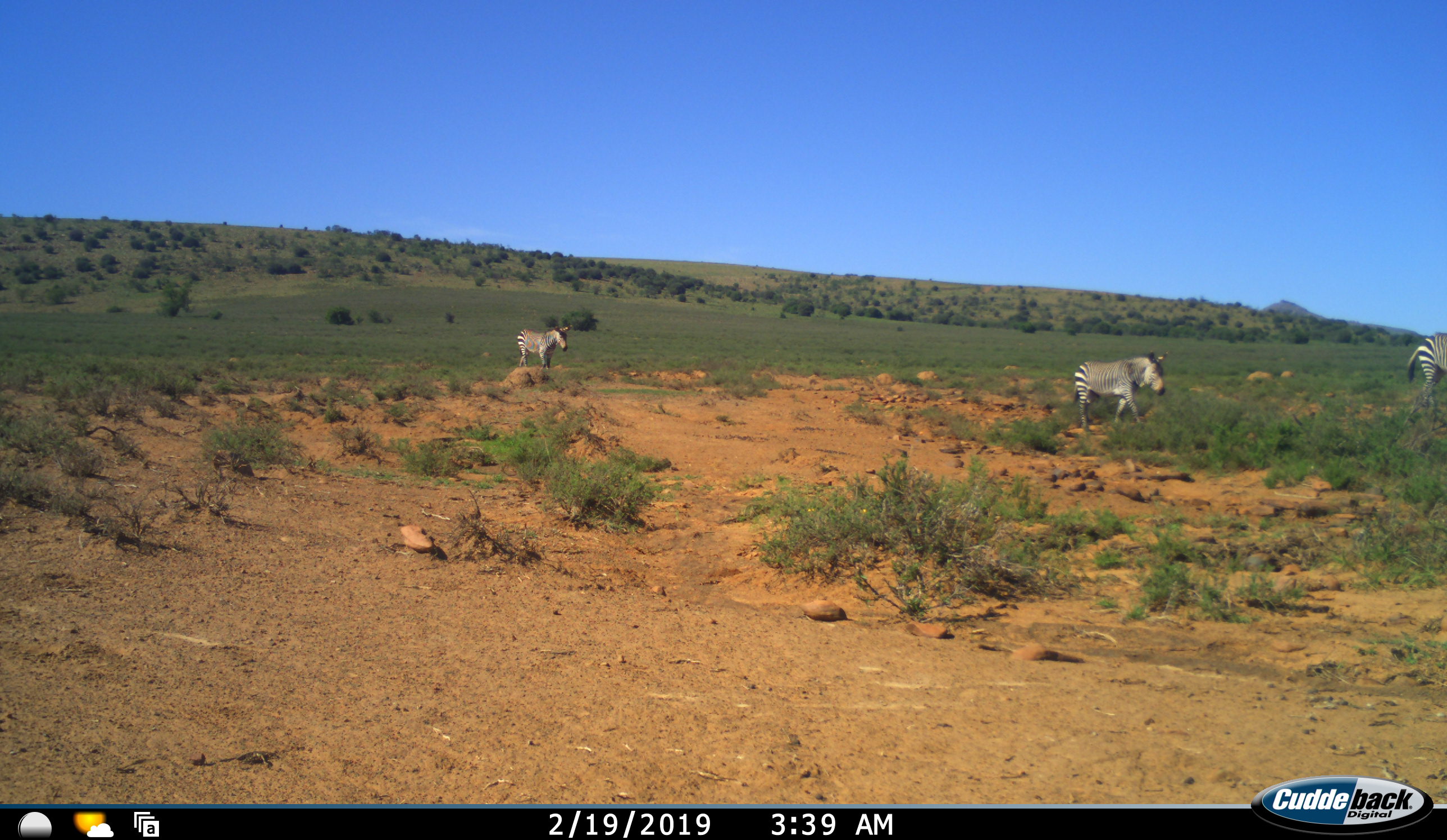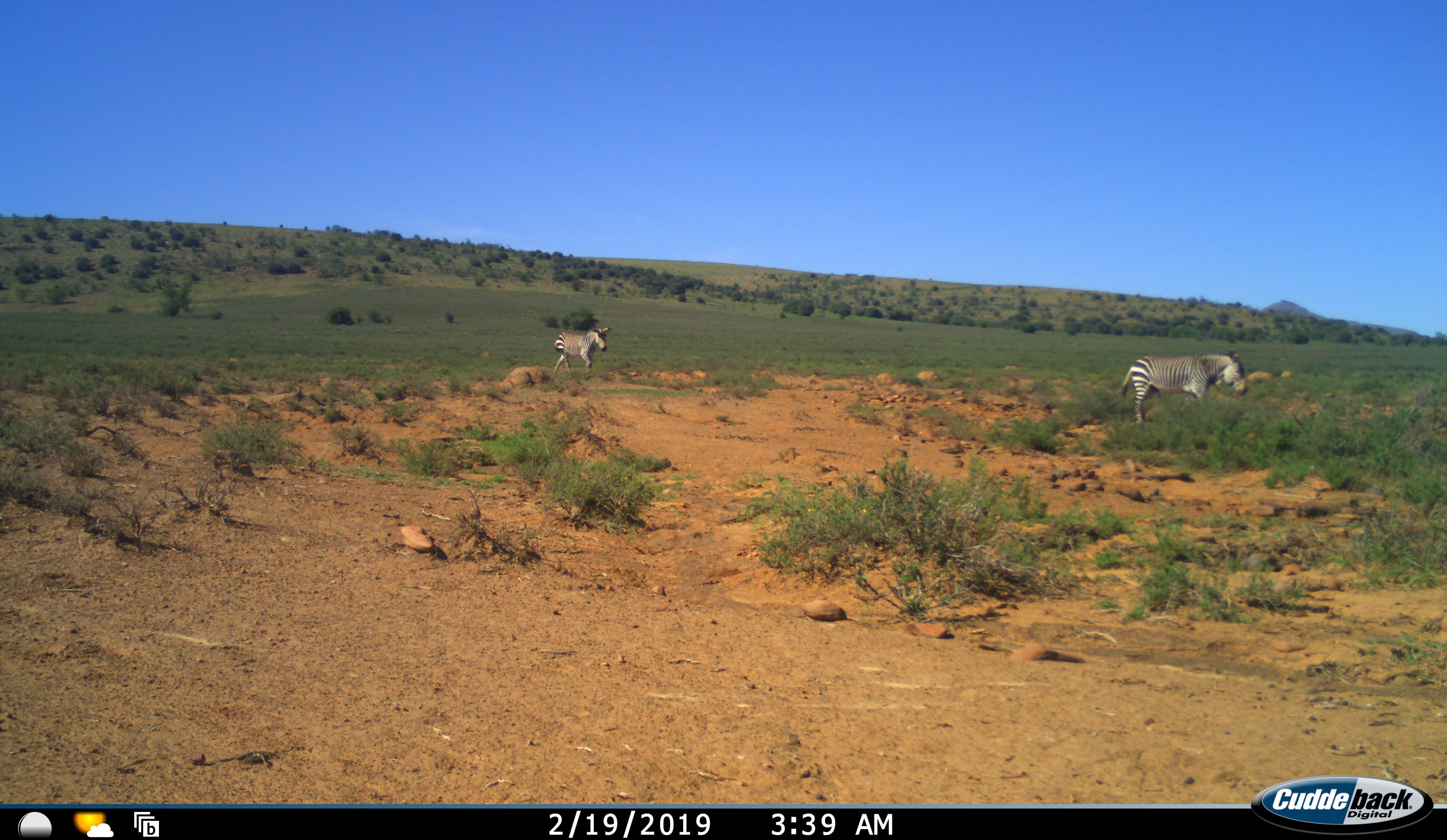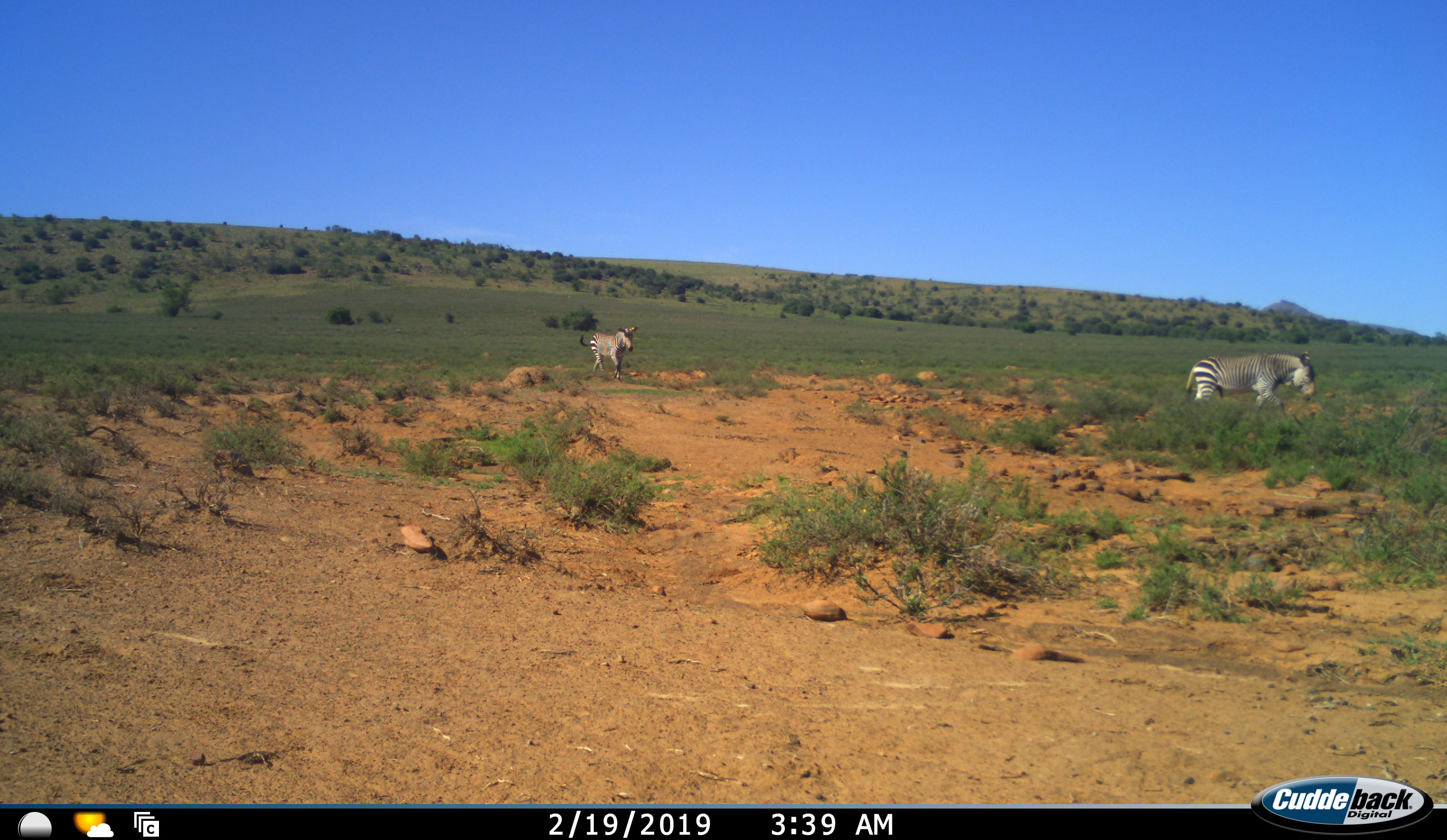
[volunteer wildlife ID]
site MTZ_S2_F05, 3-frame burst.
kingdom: Animalia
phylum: Chordata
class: Mammalia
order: Perissodactyla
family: Equidae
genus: Equus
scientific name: Equus zebra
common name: mountain zebra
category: zebramountain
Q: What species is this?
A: Zebramountain (mountain zebra) (Equus zebra).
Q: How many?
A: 3.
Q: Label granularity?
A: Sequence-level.